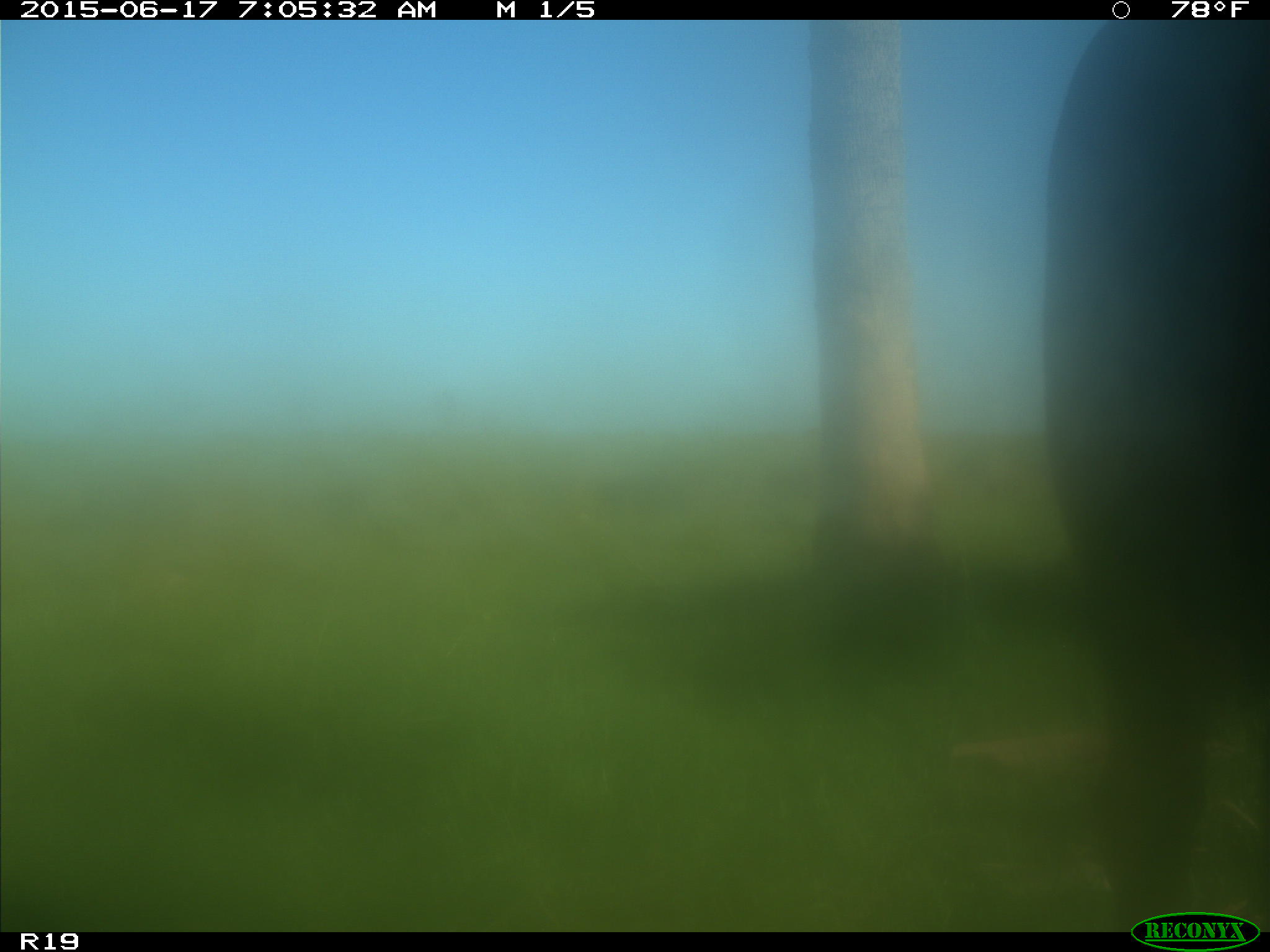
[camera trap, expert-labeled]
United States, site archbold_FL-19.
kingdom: Animalia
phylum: Chordata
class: Mammalia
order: Artiodactyla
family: Bovidae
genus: Bos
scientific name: Bos taurus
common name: domestic cow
Bos taurus (domestic cow).